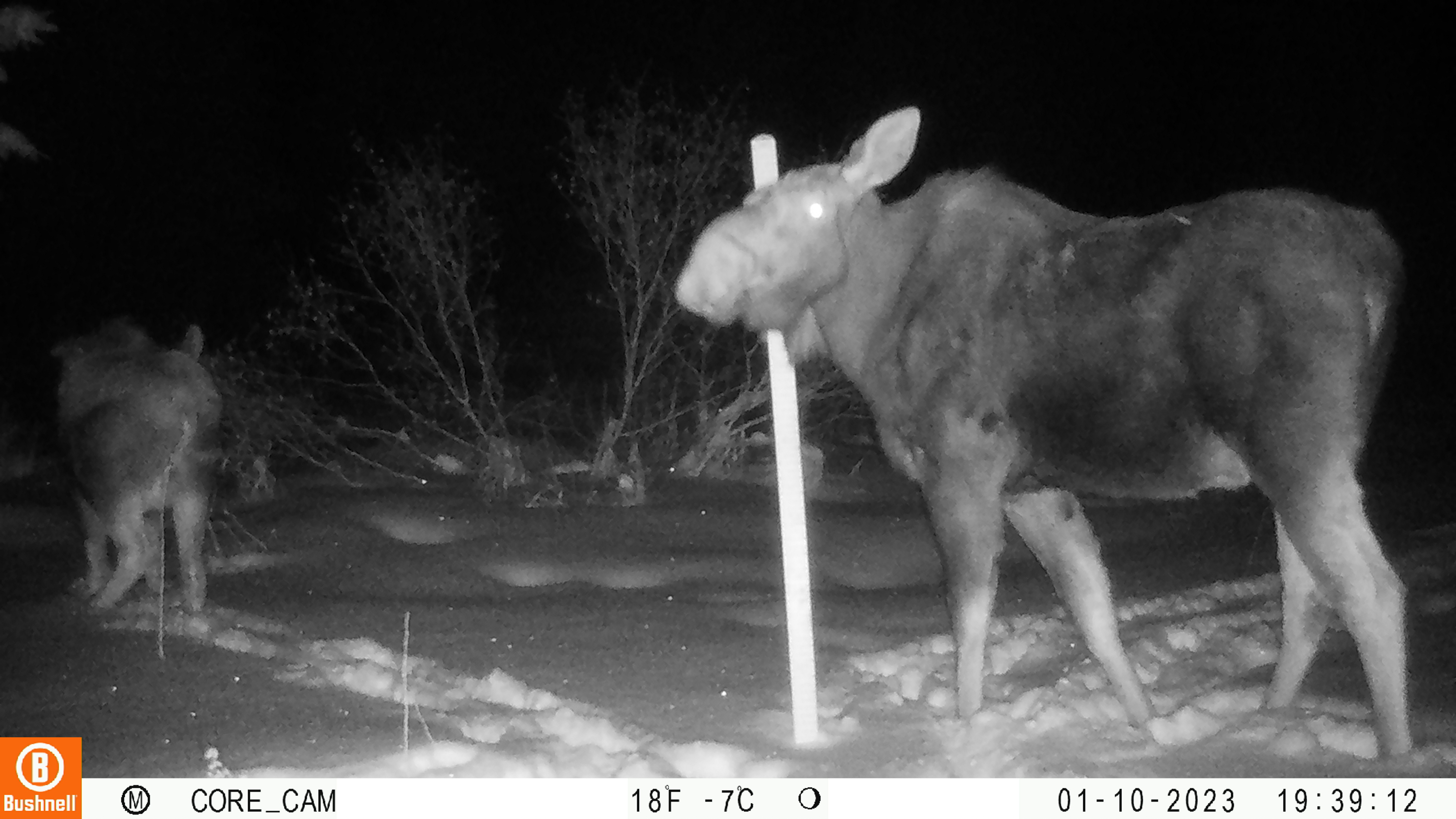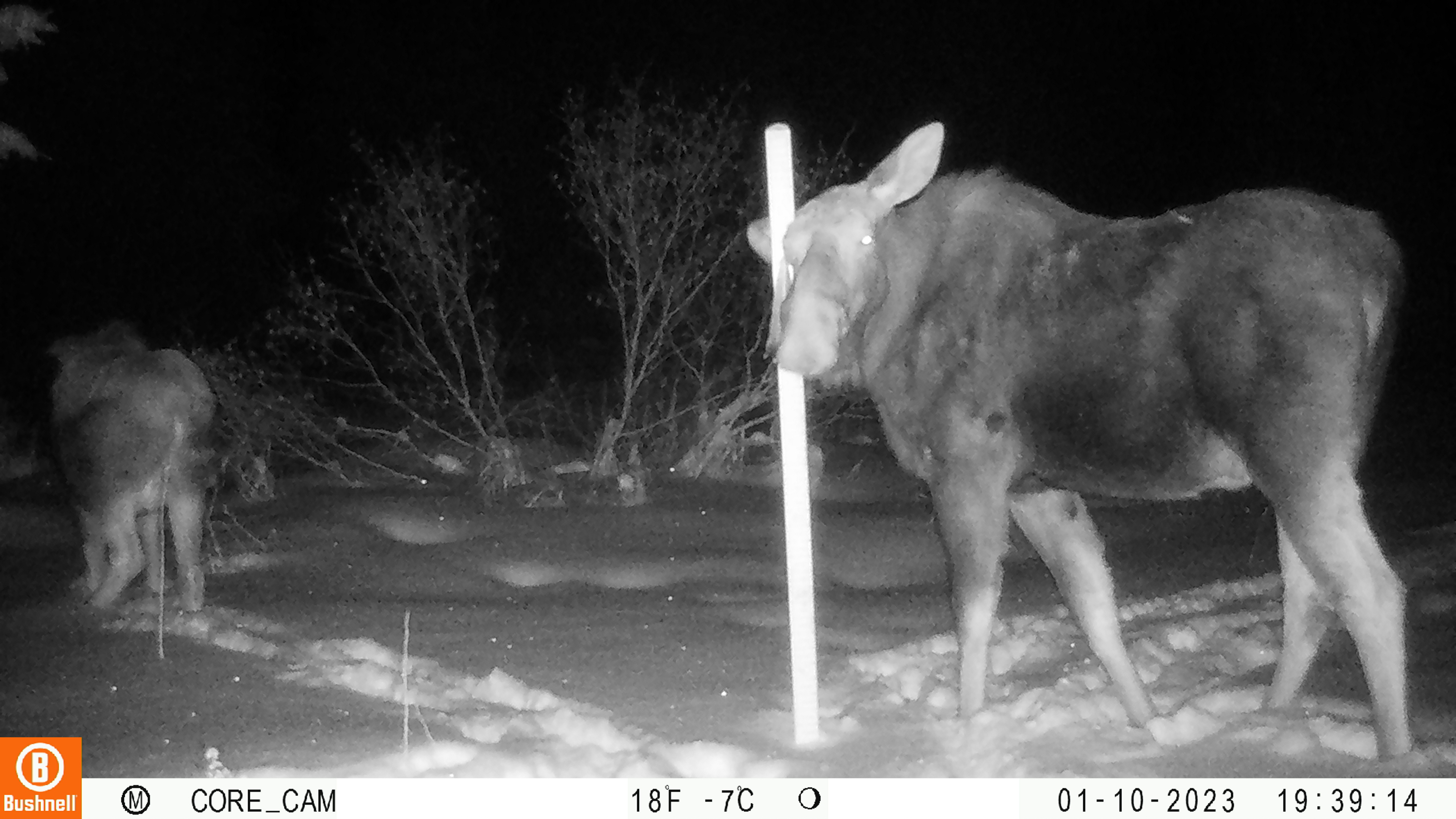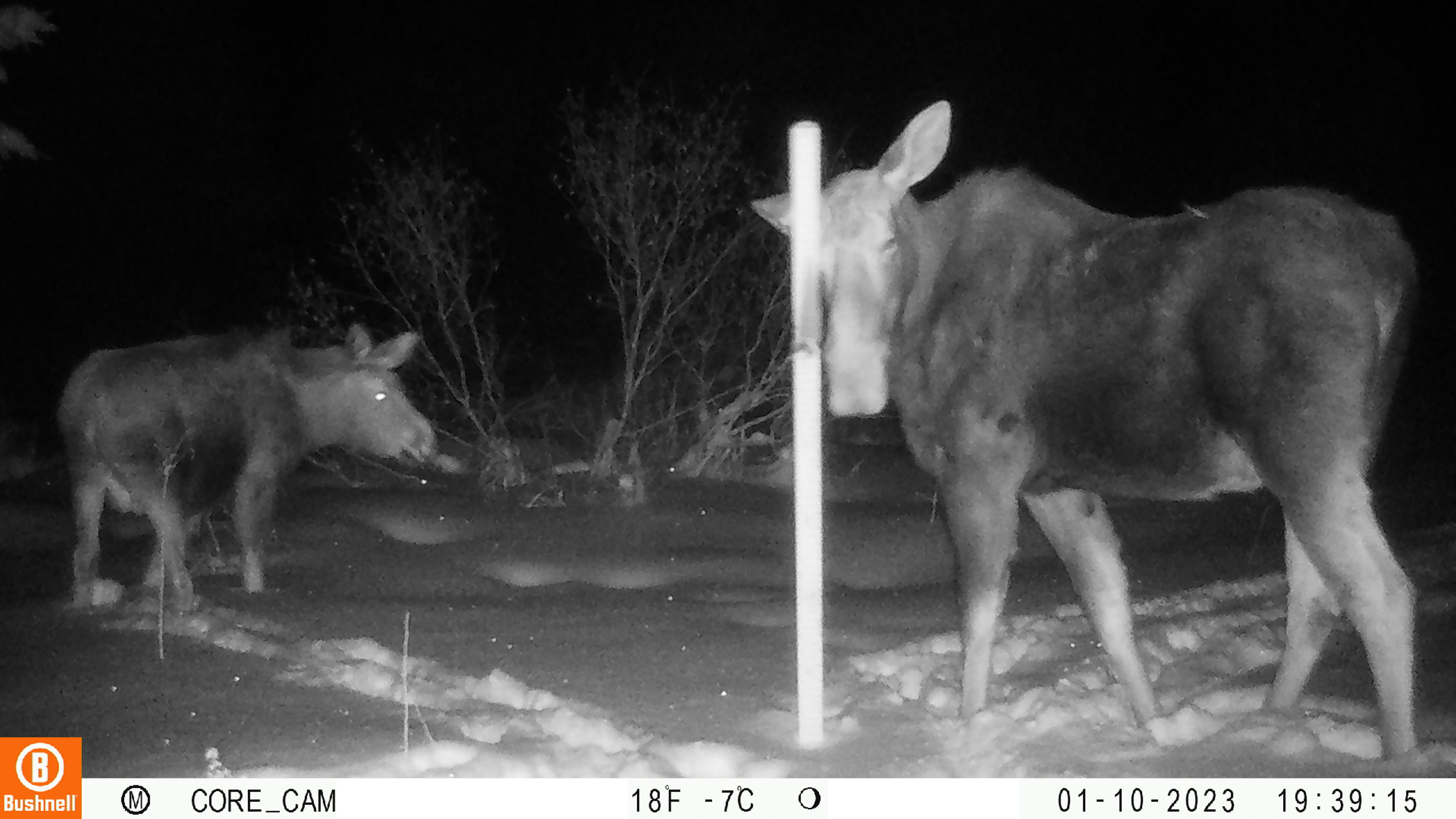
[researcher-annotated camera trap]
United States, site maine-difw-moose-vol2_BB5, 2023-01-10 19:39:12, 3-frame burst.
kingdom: Animalia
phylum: Chordata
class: Mammalia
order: Artiodactyla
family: Cervidae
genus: Alces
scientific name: Alces alces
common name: moose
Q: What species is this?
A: Moose (Alces alces).